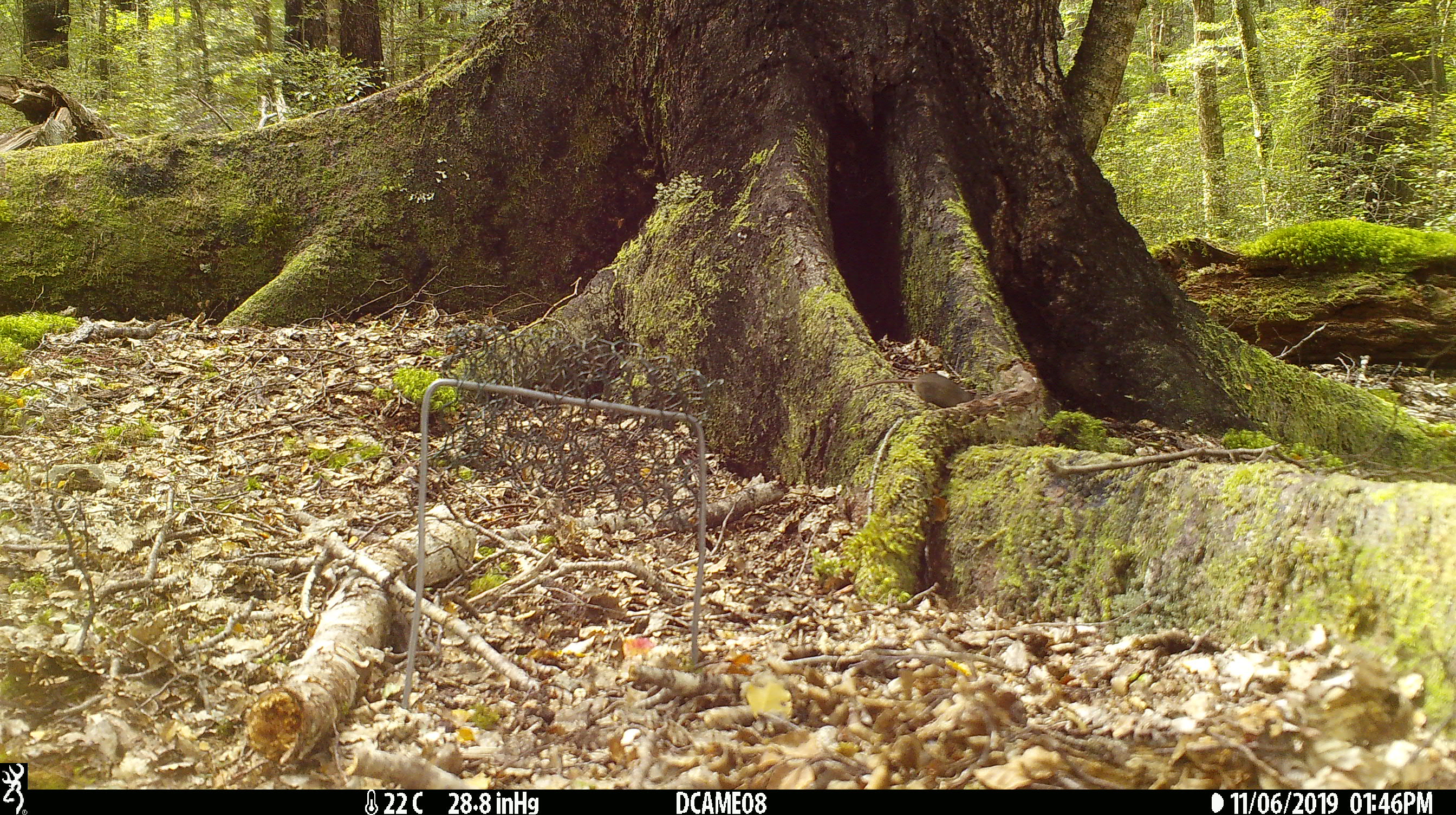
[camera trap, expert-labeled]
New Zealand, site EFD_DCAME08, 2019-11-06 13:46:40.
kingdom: Animalia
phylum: Chordata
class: Mammalia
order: Rodentia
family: Muridae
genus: Mus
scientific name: Mus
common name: mouse